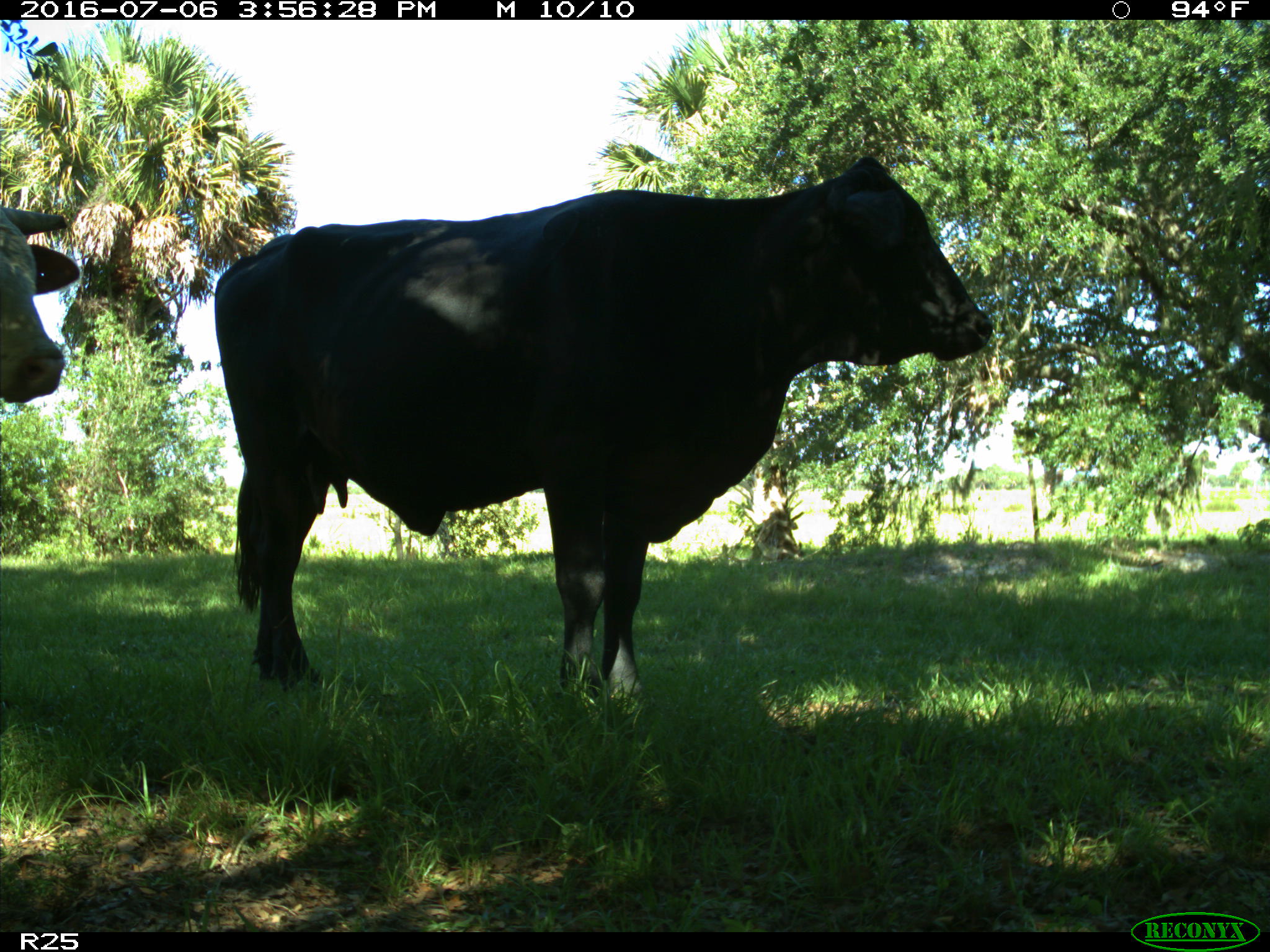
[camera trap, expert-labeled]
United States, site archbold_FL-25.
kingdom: Animalia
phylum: Chordata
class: Mammalia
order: Artiodactyla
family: Bovidae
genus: Bos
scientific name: Bos taurus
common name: domestic cow